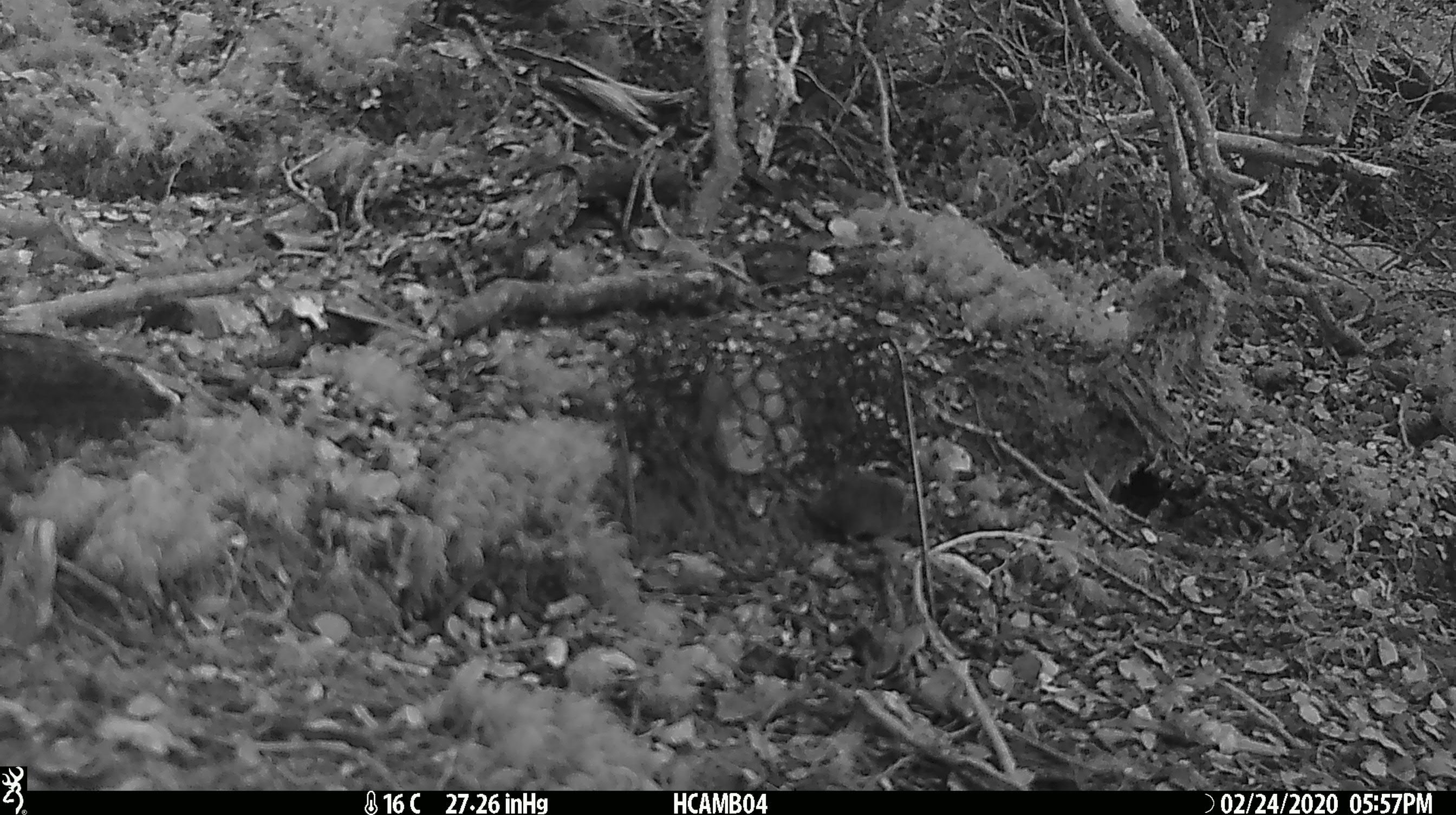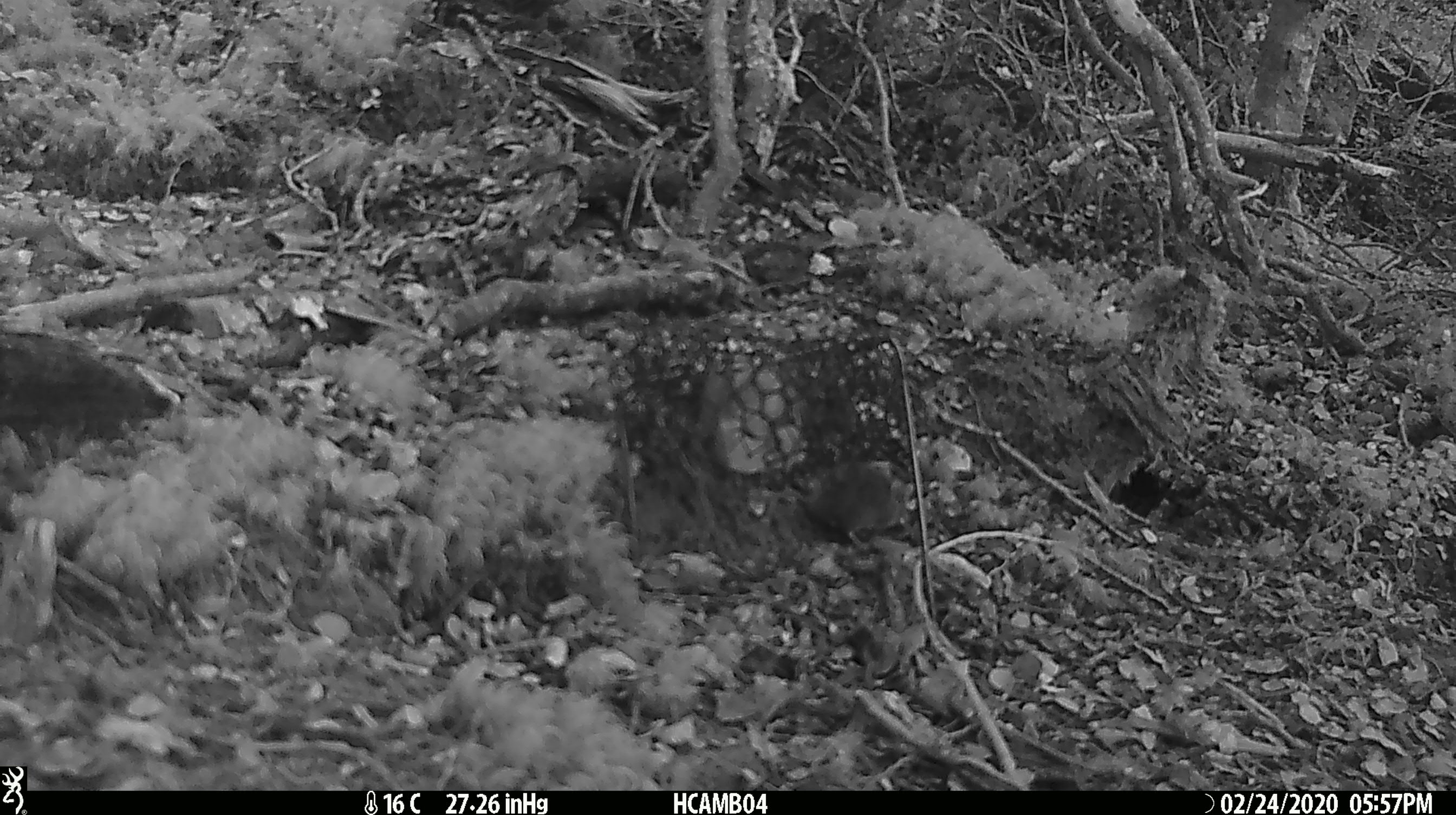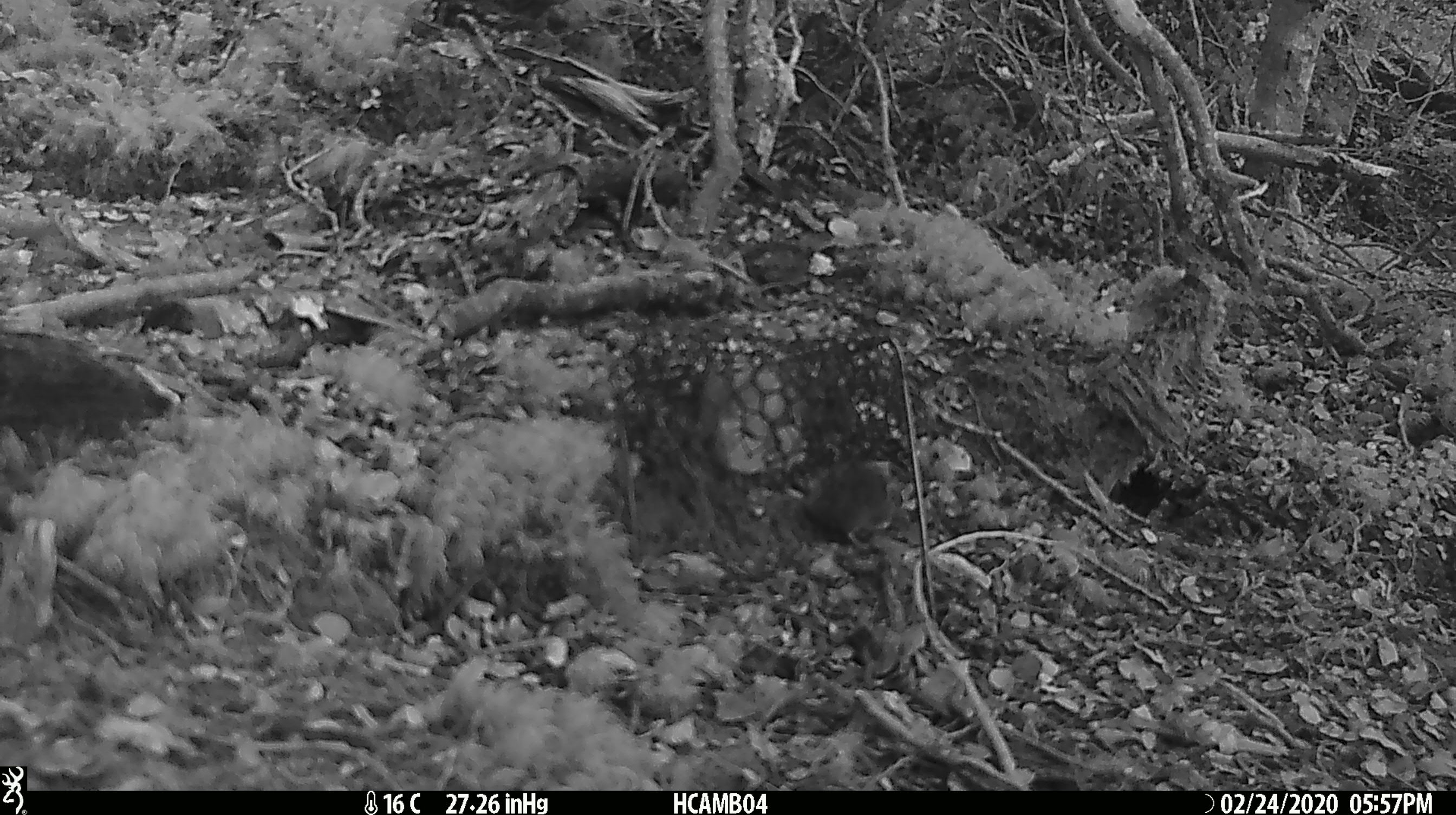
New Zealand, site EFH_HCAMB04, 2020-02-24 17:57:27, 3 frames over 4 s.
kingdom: Animalia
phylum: Chordata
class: Mammalia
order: Rodentia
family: Muridae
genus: Mus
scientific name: Mus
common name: mouse